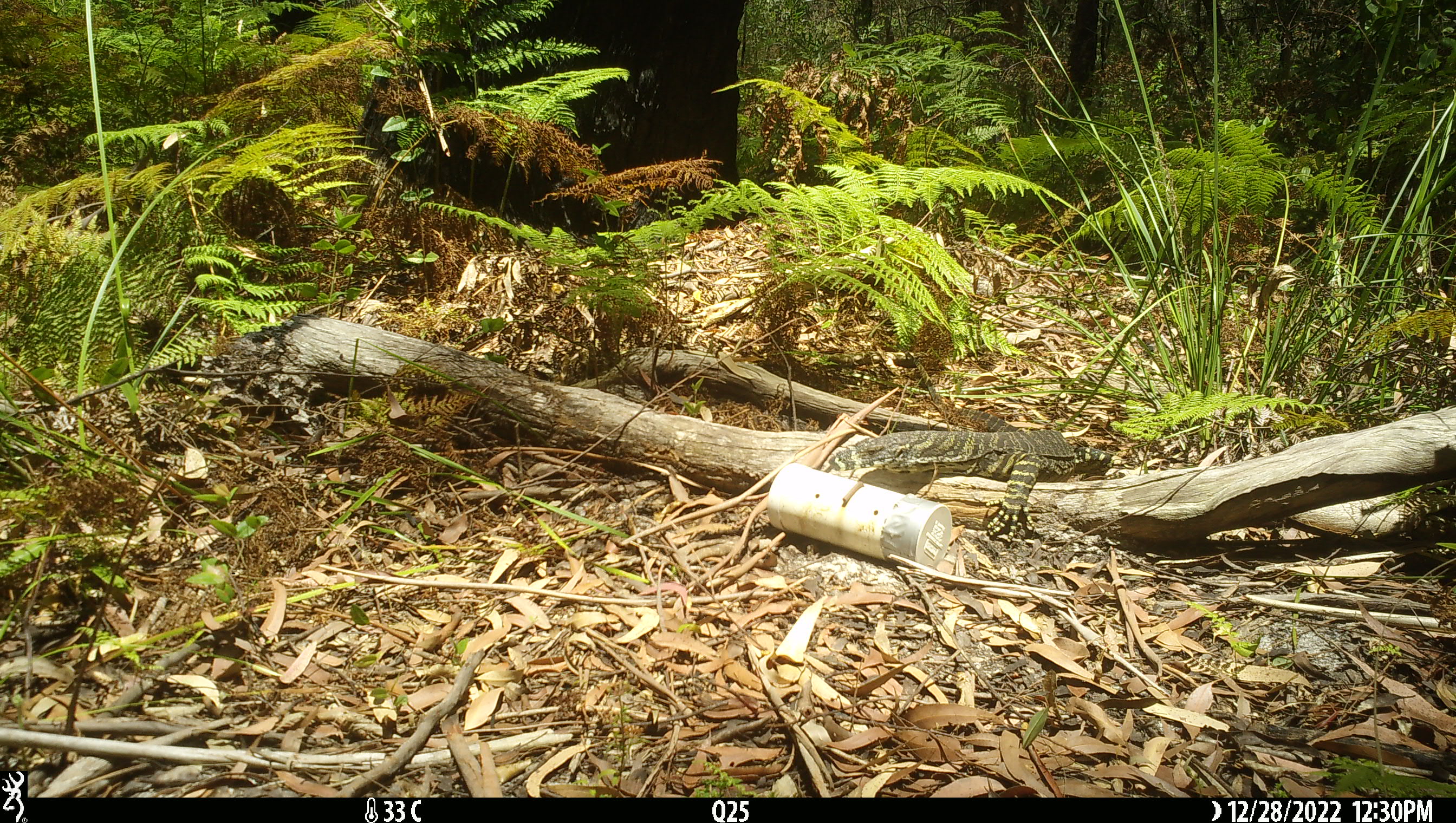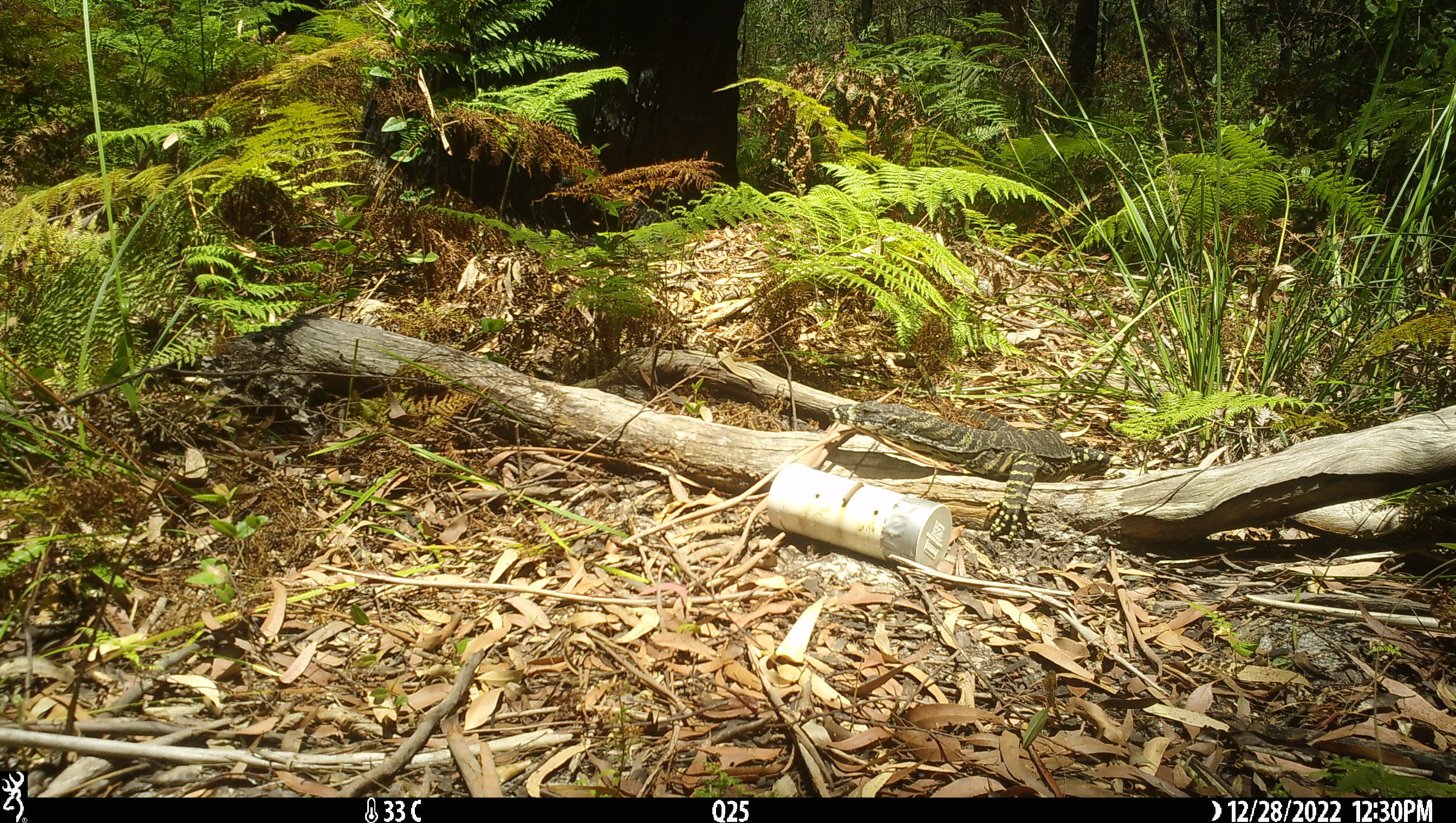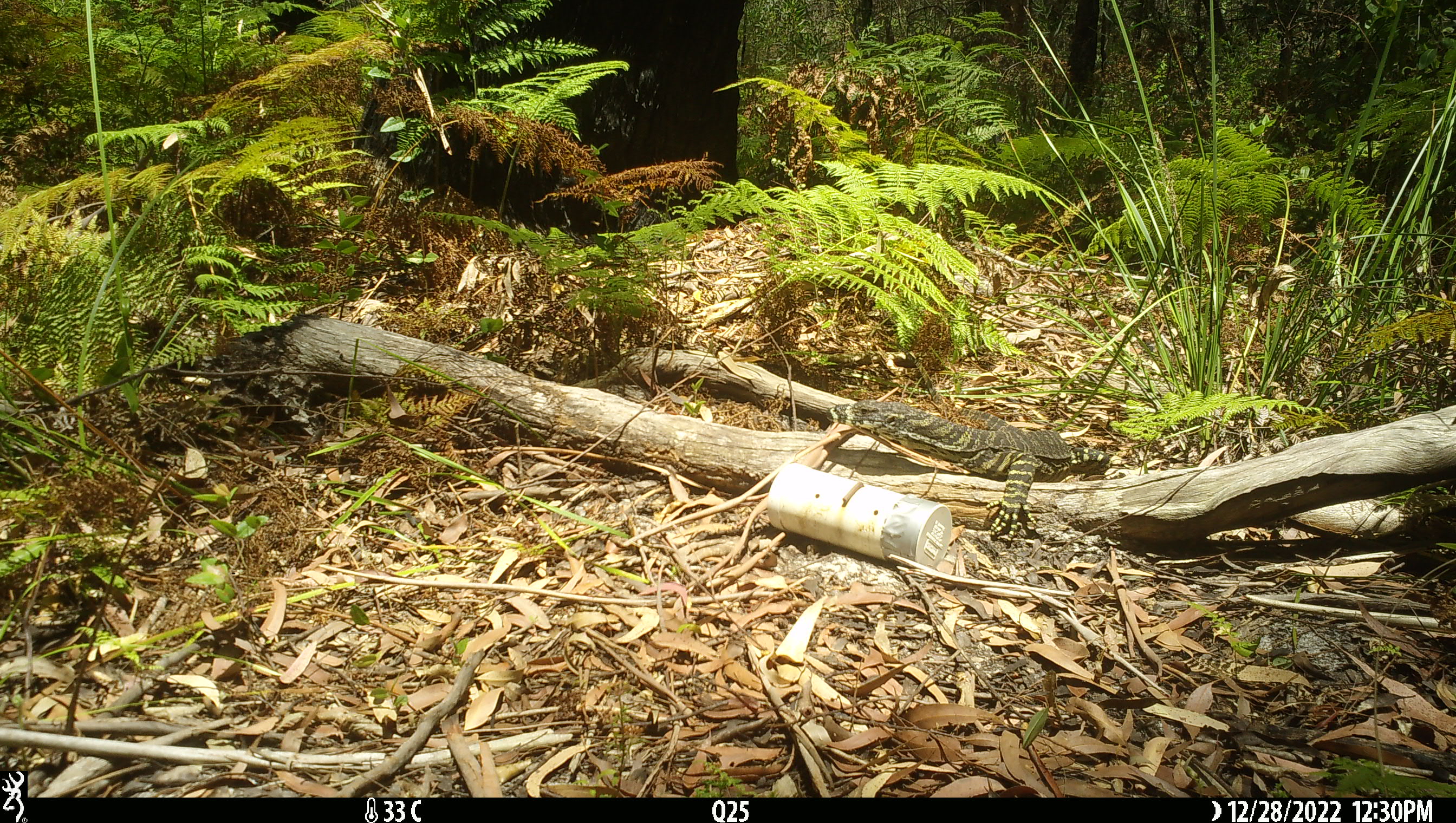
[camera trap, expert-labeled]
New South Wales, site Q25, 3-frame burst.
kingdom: Animalia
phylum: Chordata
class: Reptilia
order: Squamata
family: Varanidae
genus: Varanus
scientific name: Varanus varius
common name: lace monitor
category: goanna